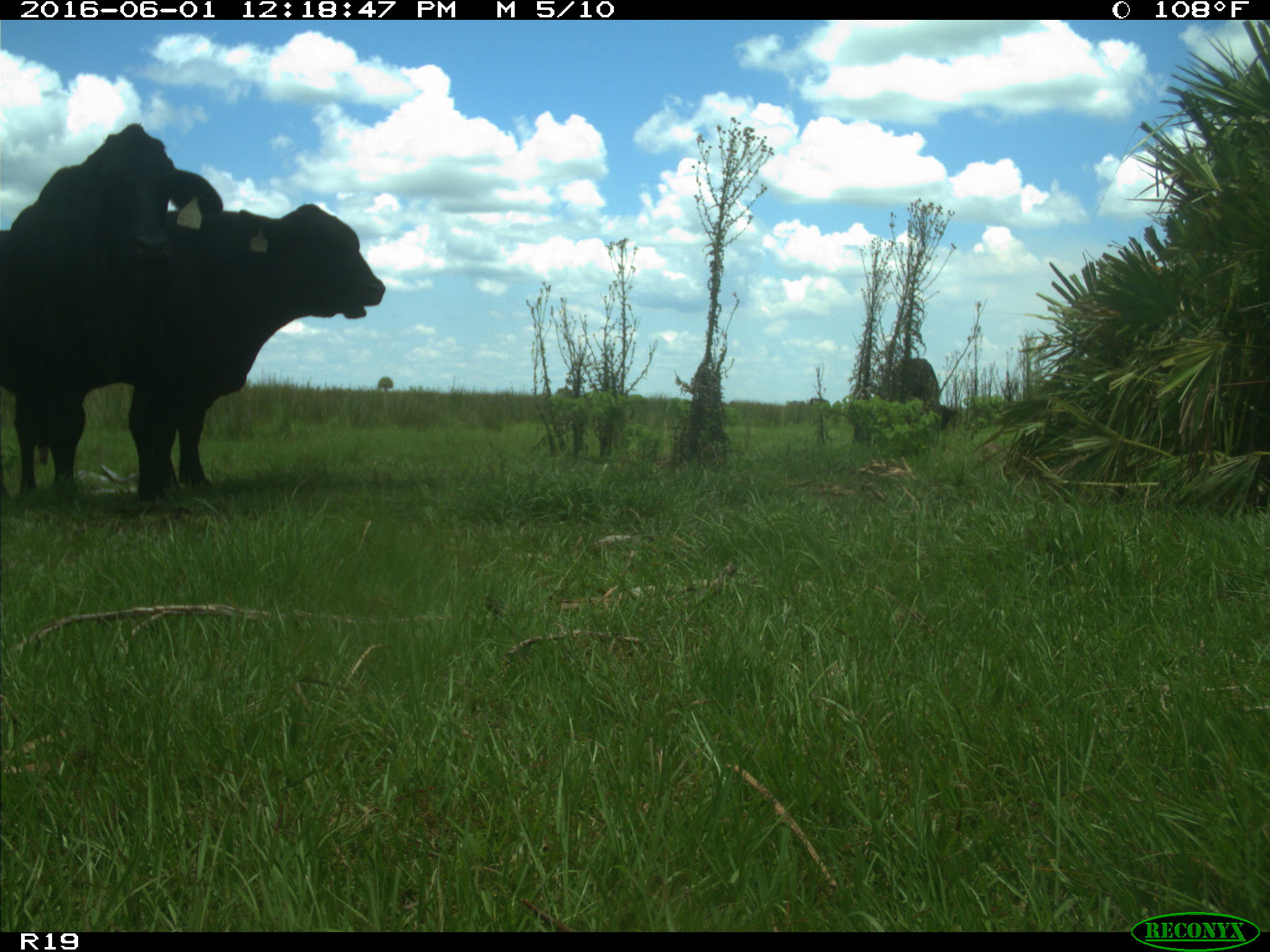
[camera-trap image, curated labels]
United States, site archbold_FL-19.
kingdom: Animalia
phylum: Chordata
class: Mammalia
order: Artiodactyla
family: Bovidae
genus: Bos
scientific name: Bos taurus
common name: domestic cow